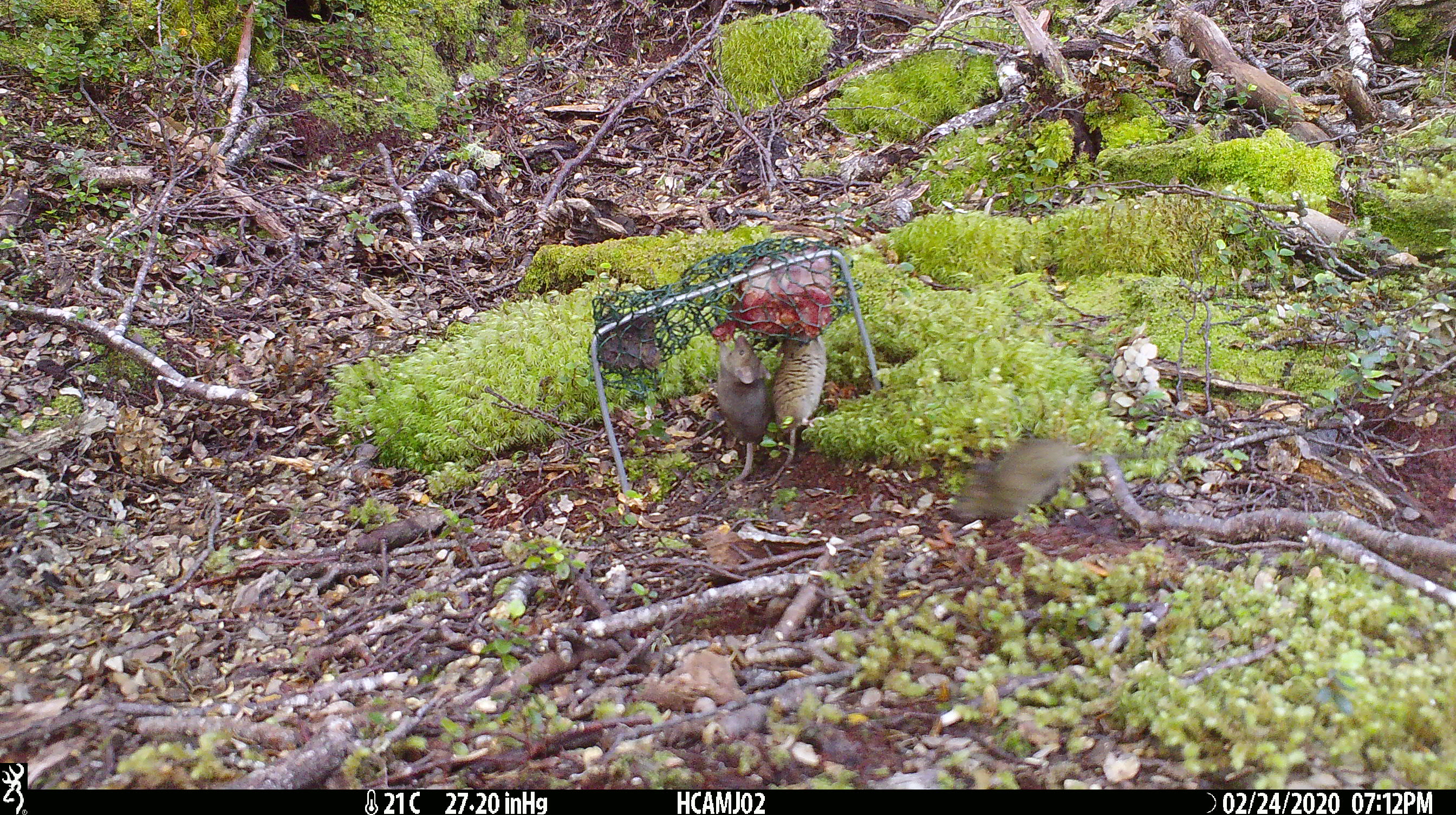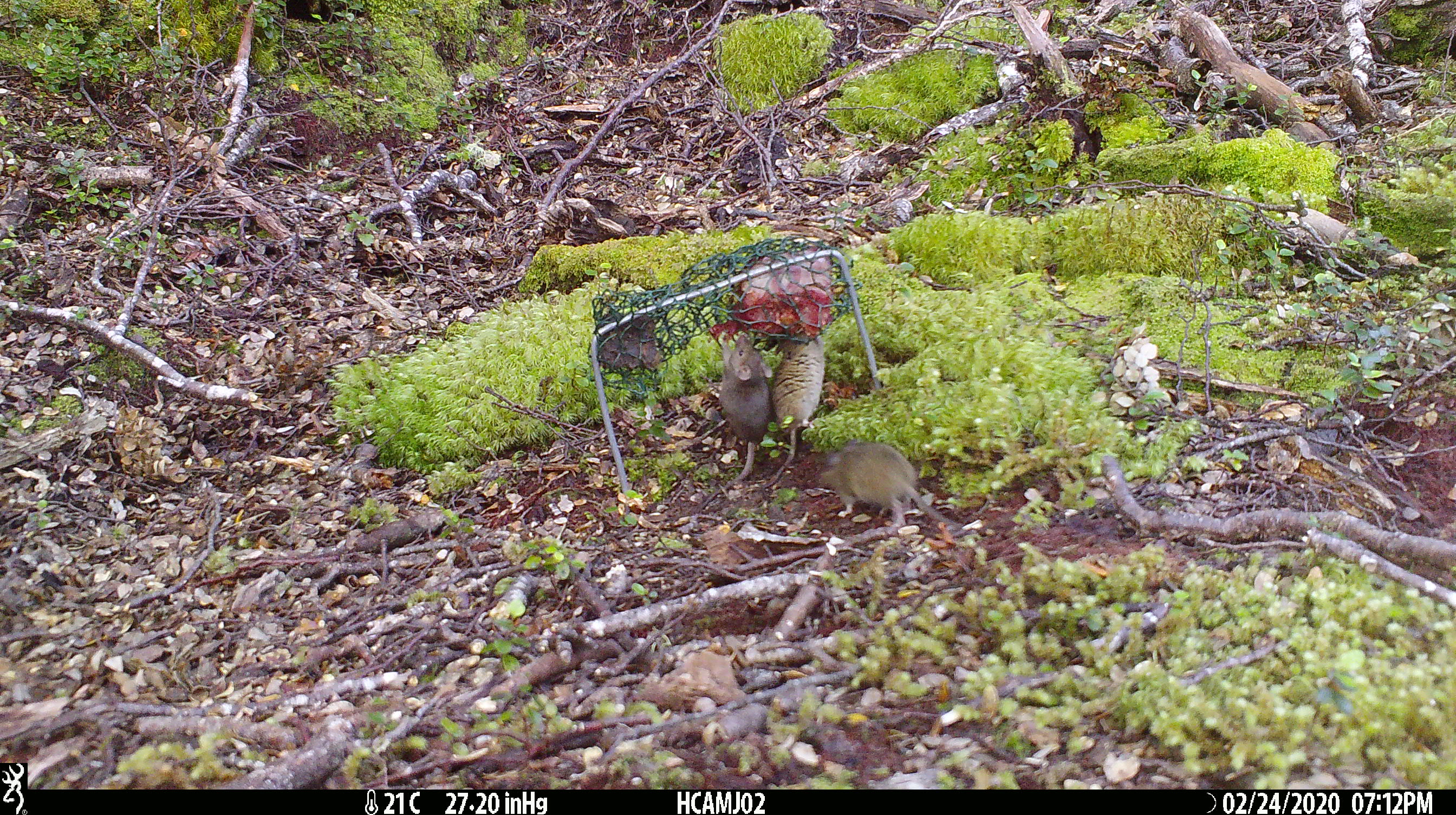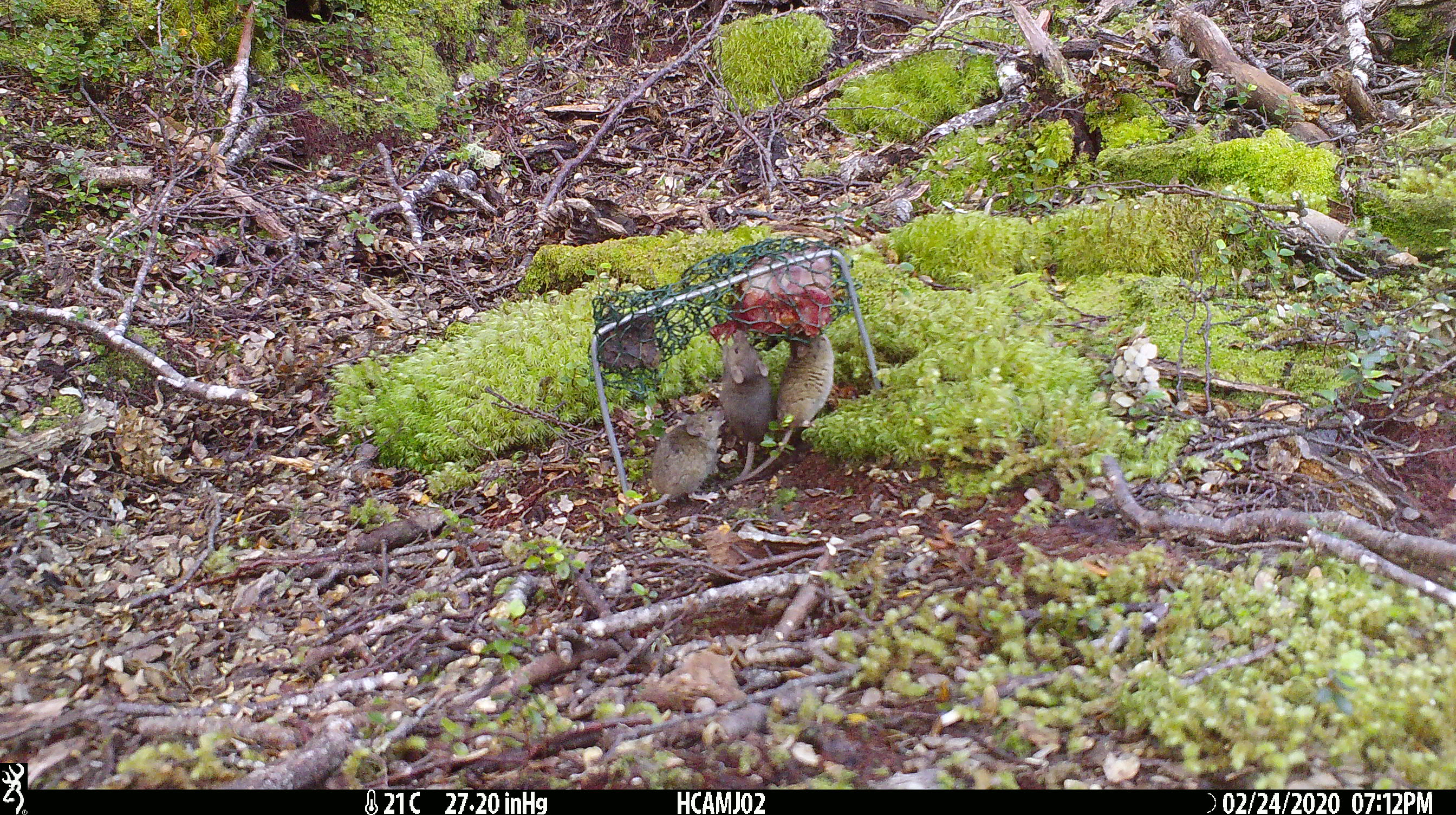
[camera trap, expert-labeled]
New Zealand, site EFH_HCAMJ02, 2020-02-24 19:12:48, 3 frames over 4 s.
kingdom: Animalia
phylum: Chordata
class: Mammalia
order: Rodentia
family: Muridae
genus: Mus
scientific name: Mus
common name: mouse